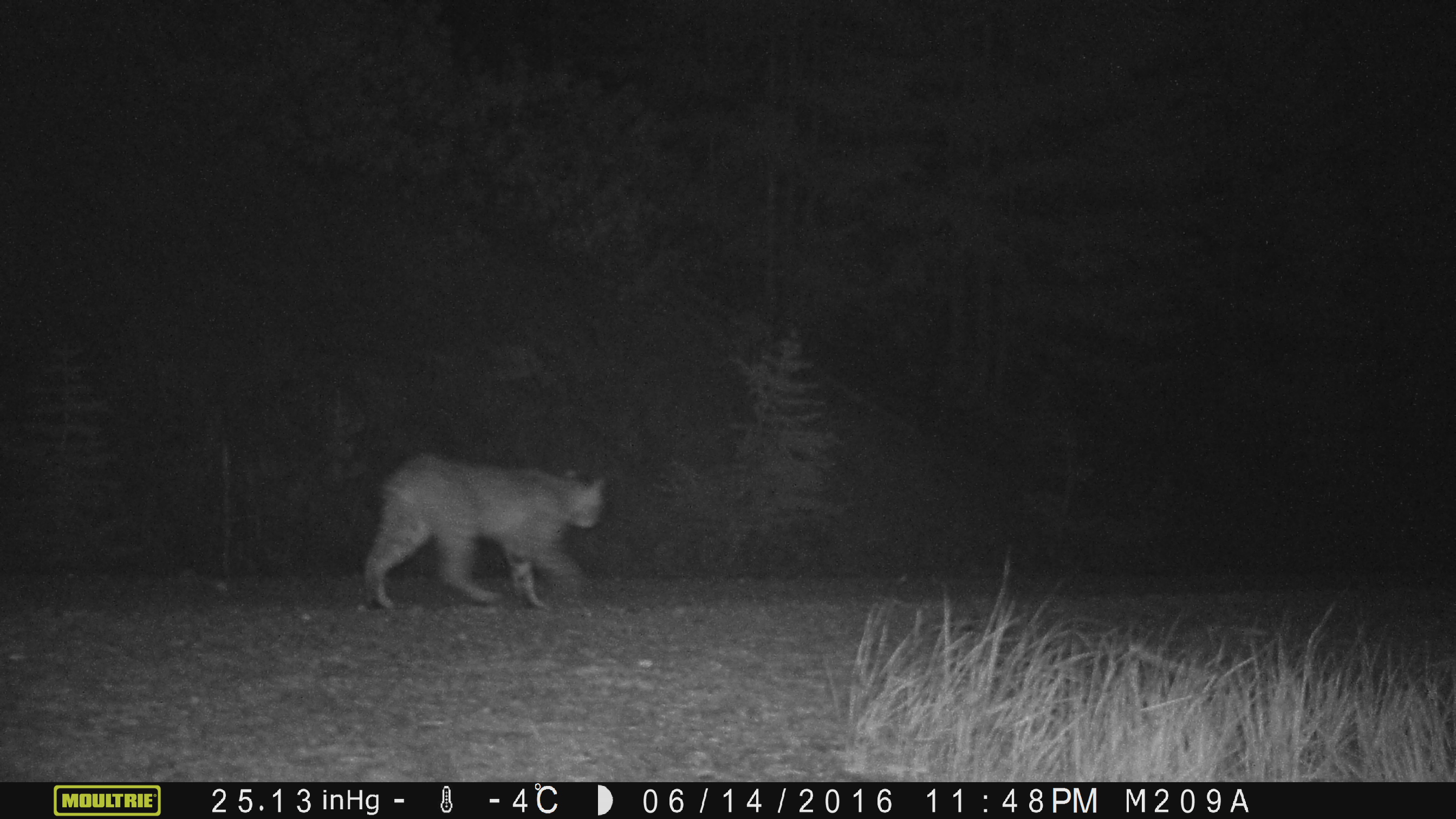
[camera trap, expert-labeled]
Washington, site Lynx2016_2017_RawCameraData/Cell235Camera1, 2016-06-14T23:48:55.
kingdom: Animalia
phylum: Chordata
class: Mammalia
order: Carnivora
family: Felidae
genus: Lynx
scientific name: Lynx rufus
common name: bobcat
Lynx rufus (bobcat). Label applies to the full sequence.